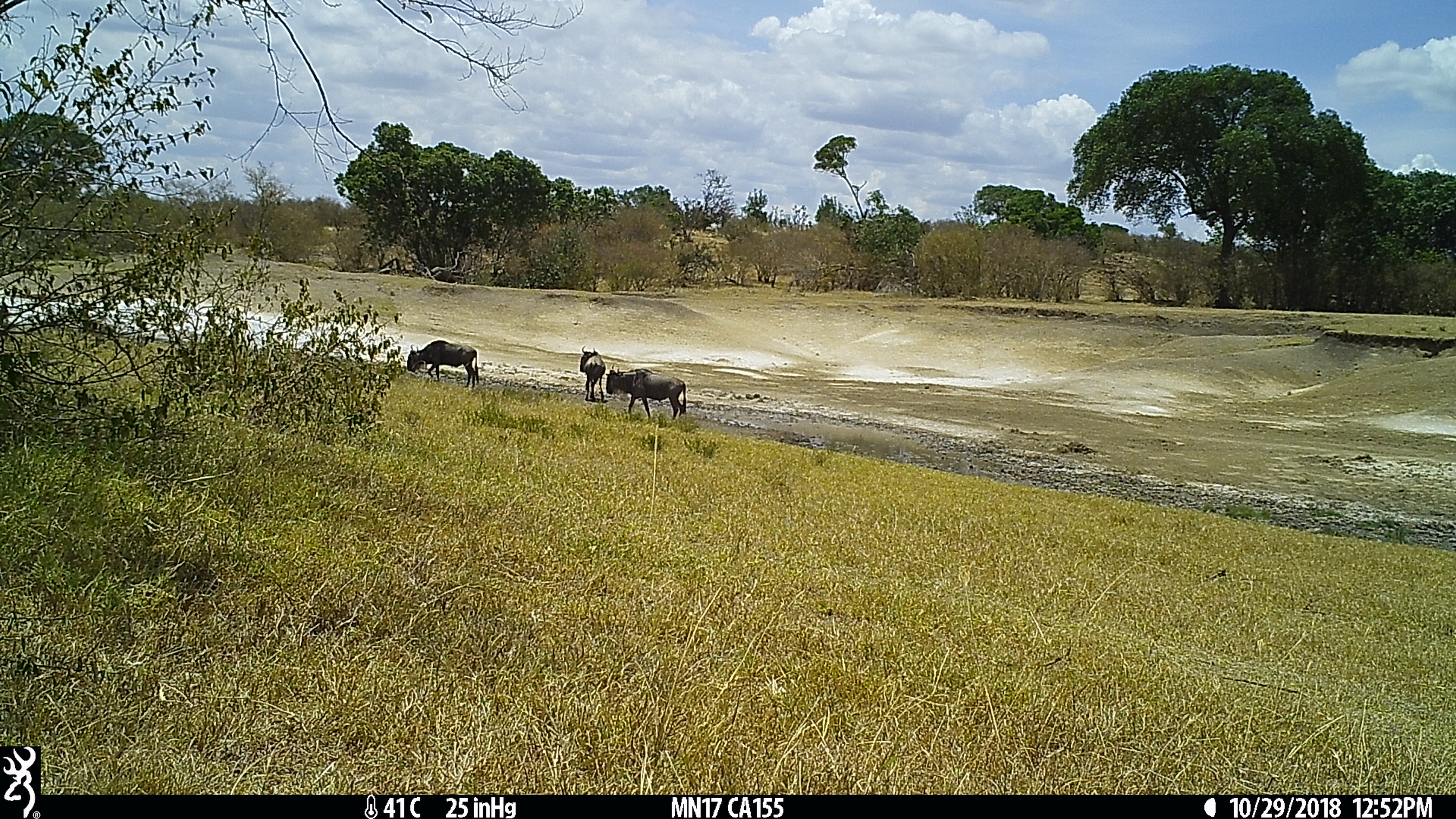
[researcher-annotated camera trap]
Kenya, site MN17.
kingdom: Animalia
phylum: Chordata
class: Mammalia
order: Artiodactyla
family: Bovidae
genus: Connochaetes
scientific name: Connochaetes taurinus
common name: blue wildebeest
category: wildebeest